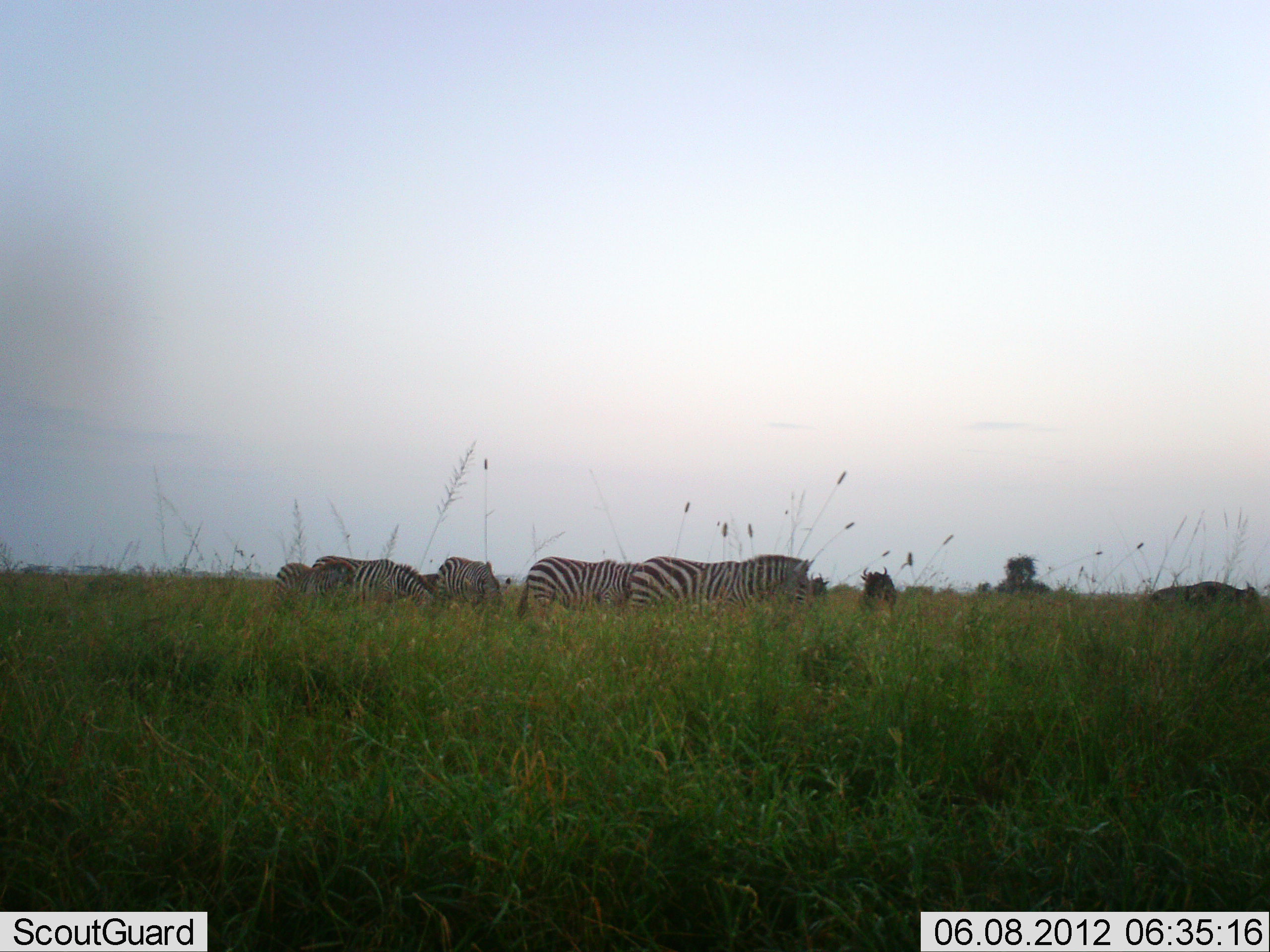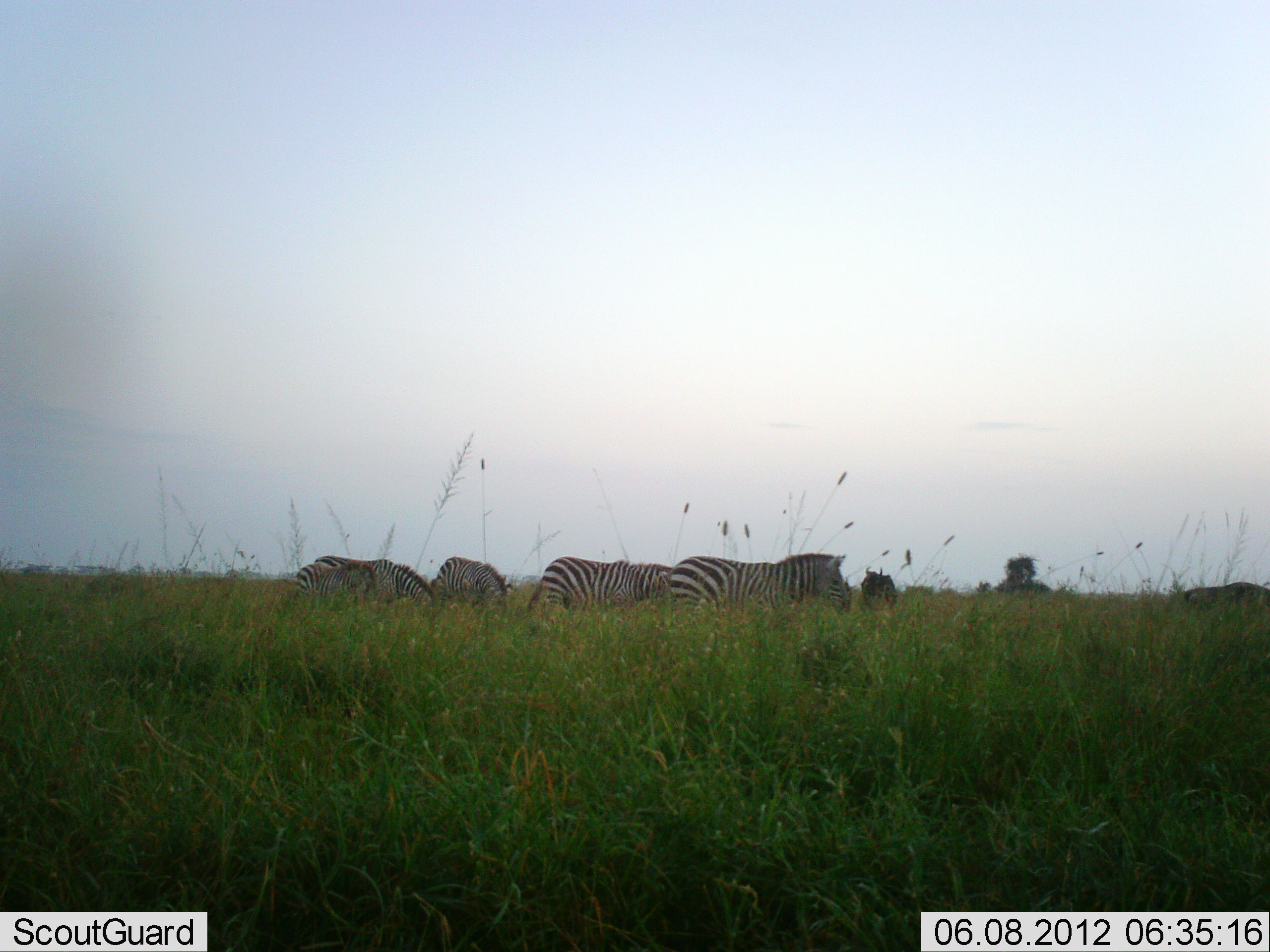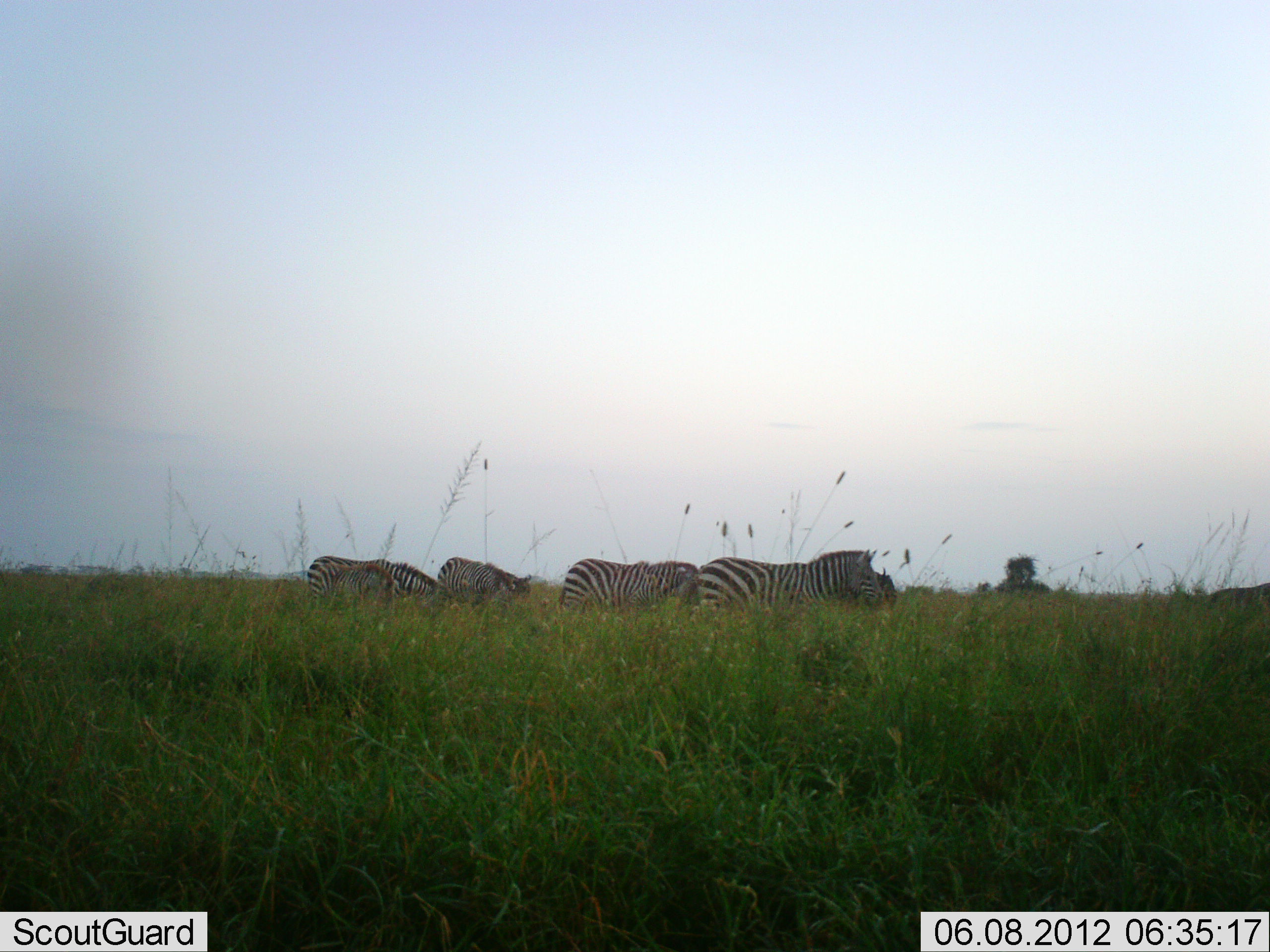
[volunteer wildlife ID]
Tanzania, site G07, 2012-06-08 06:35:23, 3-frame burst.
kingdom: Animalia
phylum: Chordata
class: Mammalia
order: Artiodactyla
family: Bovidae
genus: Connochaetes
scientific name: Connochaetes taurinus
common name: blue wildebeest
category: wildebeest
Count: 3.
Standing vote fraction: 60%.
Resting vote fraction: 0%.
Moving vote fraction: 80%.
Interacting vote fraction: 0%.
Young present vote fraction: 0%.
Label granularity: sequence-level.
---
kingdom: Animalia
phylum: Chordata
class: Mammalia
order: Perissodactyla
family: Equidae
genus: Equus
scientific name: Equus quagga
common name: plains zebra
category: zebra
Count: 5.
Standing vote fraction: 32%.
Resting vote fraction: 0%.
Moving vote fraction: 74%.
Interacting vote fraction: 5%.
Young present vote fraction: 37%.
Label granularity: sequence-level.